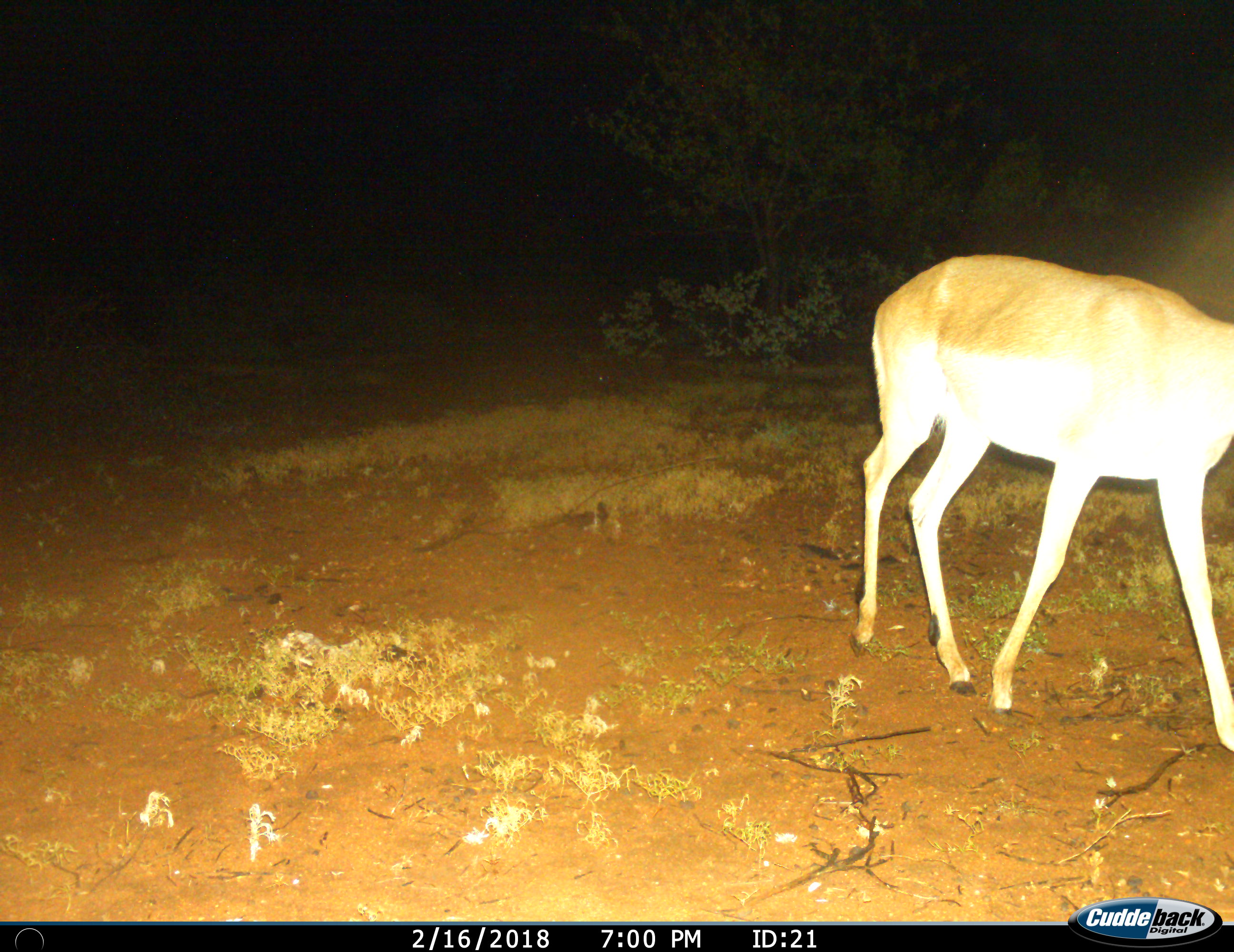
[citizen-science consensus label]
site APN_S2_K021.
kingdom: Animalia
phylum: Chordata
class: Mammalia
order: Artiodactyla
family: Bovidae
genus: Aepyceros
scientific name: Aepyceros melampus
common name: impala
Impala (Aepyceros melampus), count 1. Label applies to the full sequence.